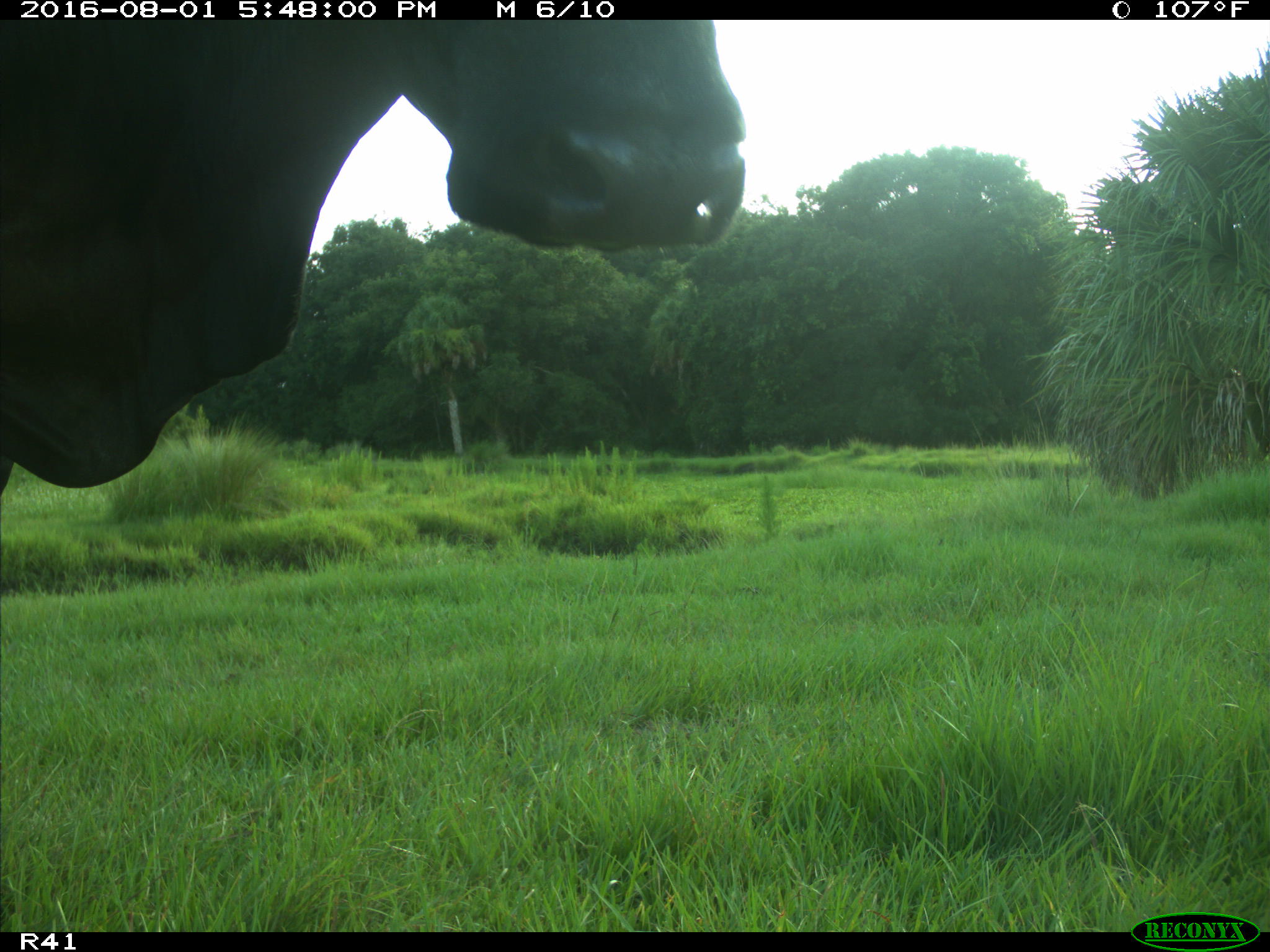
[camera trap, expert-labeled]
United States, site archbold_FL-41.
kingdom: Animalia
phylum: Chordata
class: Mammalia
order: Artiodactyla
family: Bovidae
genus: Bos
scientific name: Bos taurus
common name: domestic cow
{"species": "Bos taurus (domestic cow)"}